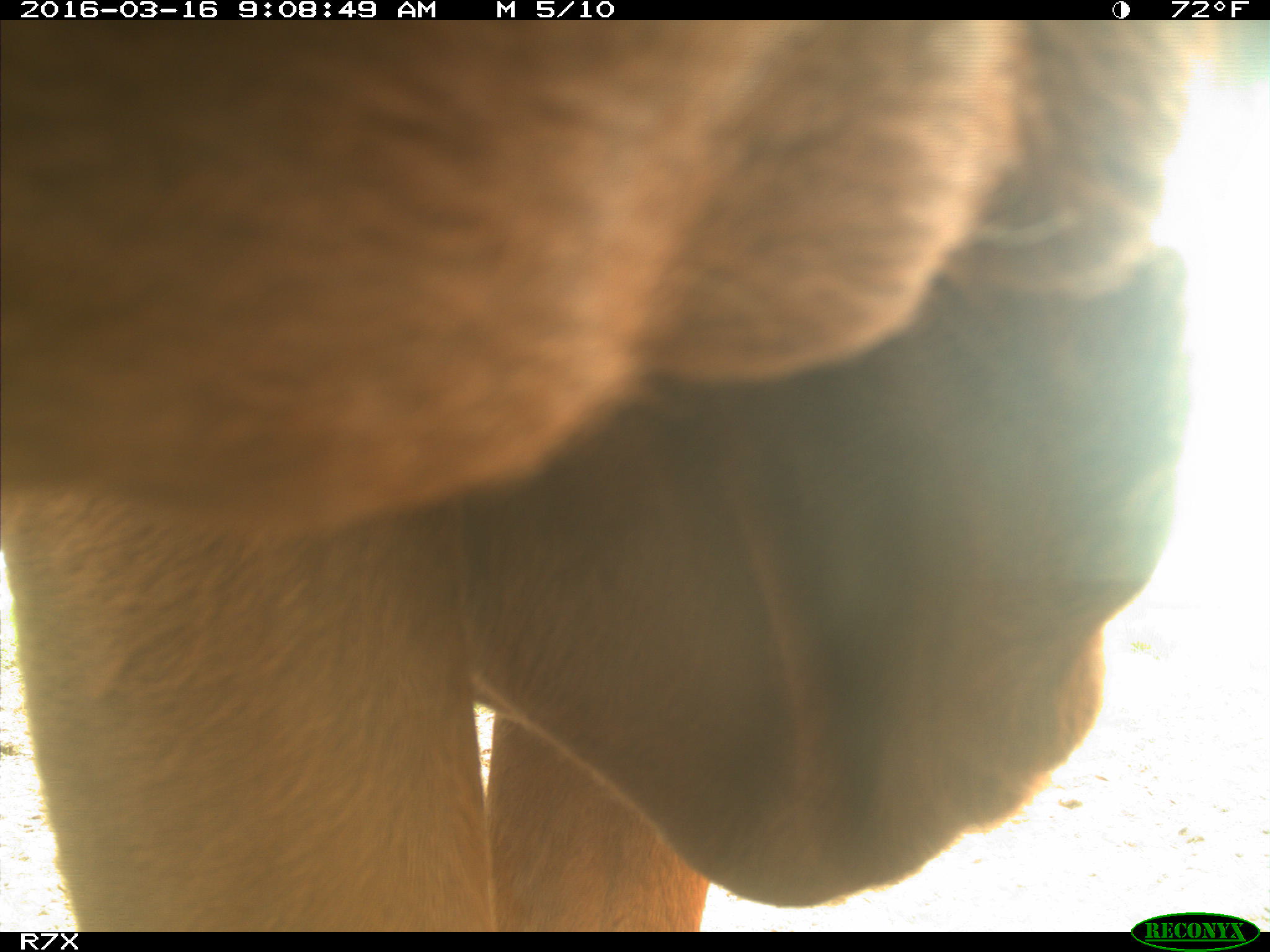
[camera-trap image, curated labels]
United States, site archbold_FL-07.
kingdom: Animalia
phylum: Chordata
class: Mammalia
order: Artiodactyla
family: Bovidae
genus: Bos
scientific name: Bos taurus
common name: domestic cow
Bos taurus (domestic cow).